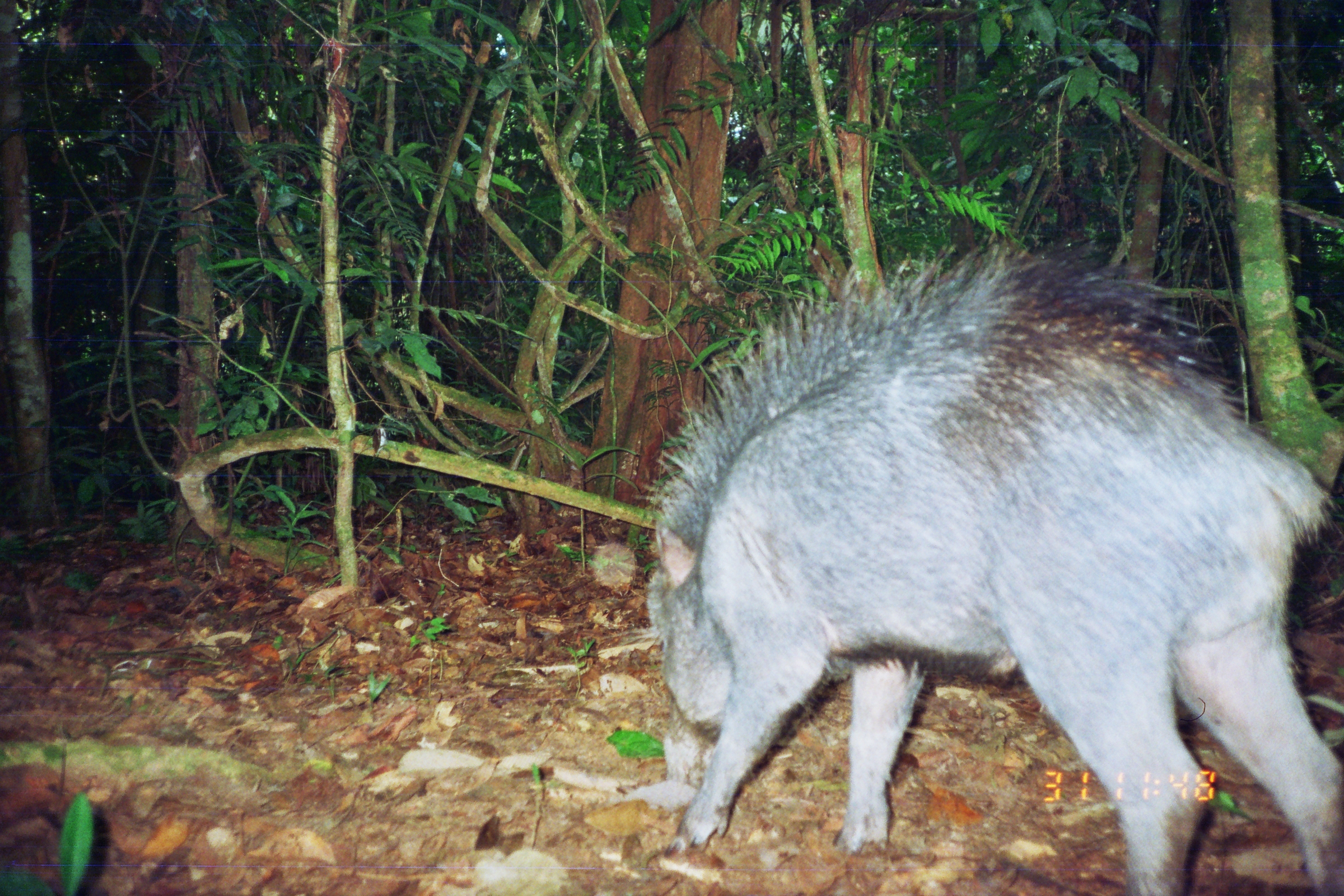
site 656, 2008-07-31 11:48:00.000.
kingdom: Animalia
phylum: Chordata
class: Mammalia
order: Artiodactyla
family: Tayassuidae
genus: Tayassu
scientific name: Tayassu pecari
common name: white-lipped peccary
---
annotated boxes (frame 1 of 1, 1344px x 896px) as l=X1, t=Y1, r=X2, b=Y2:
tayassu pecari: l=641, t=244, r=1340, b=887